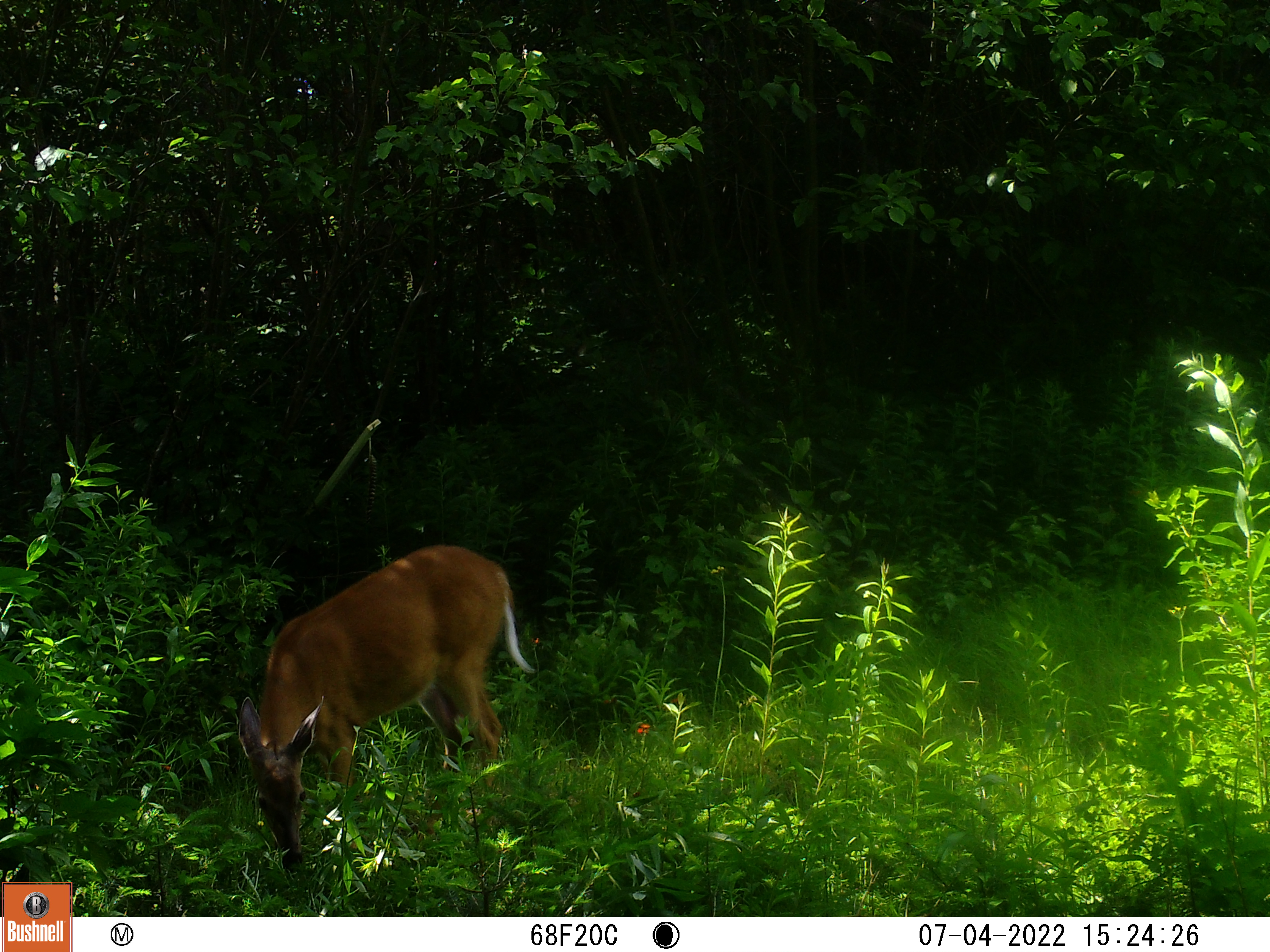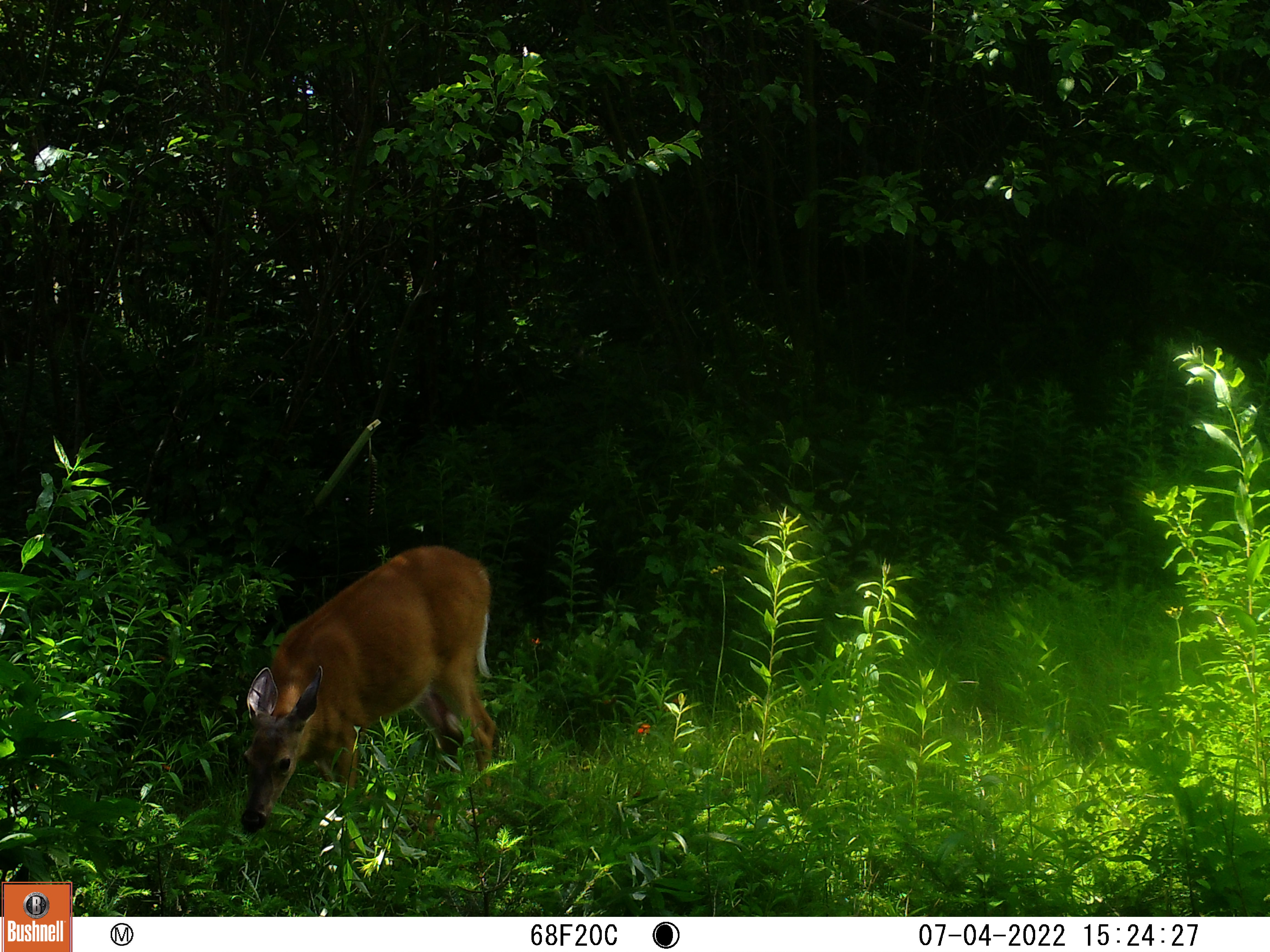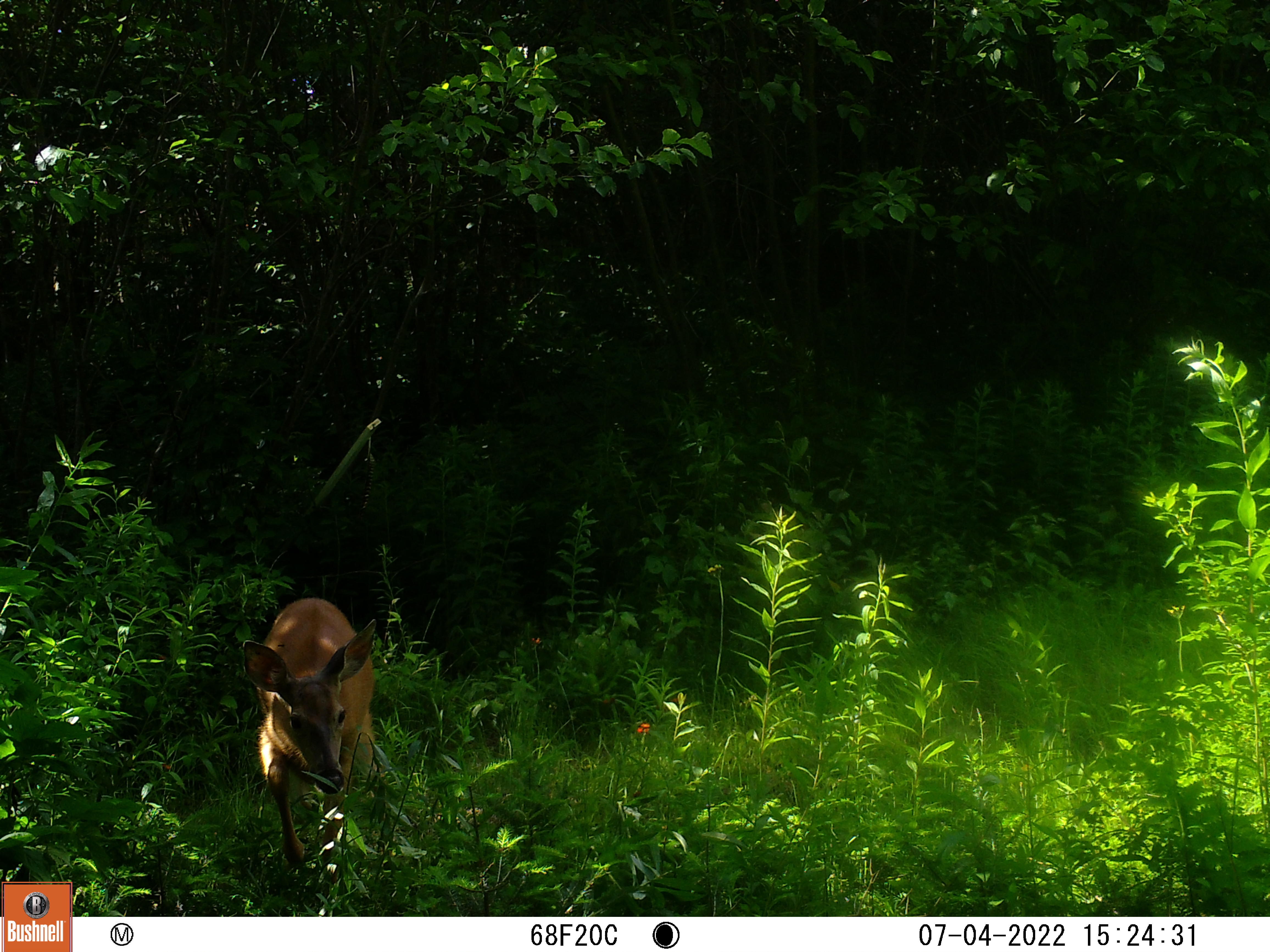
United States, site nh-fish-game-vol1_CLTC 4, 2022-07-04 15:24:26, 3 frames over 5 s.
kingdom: Animalia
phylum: Chordata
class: Mammalia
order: Artiodactyla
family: Cervidae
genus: Odocoileus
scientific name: Odocoileus virginianus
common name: white-tailed deer